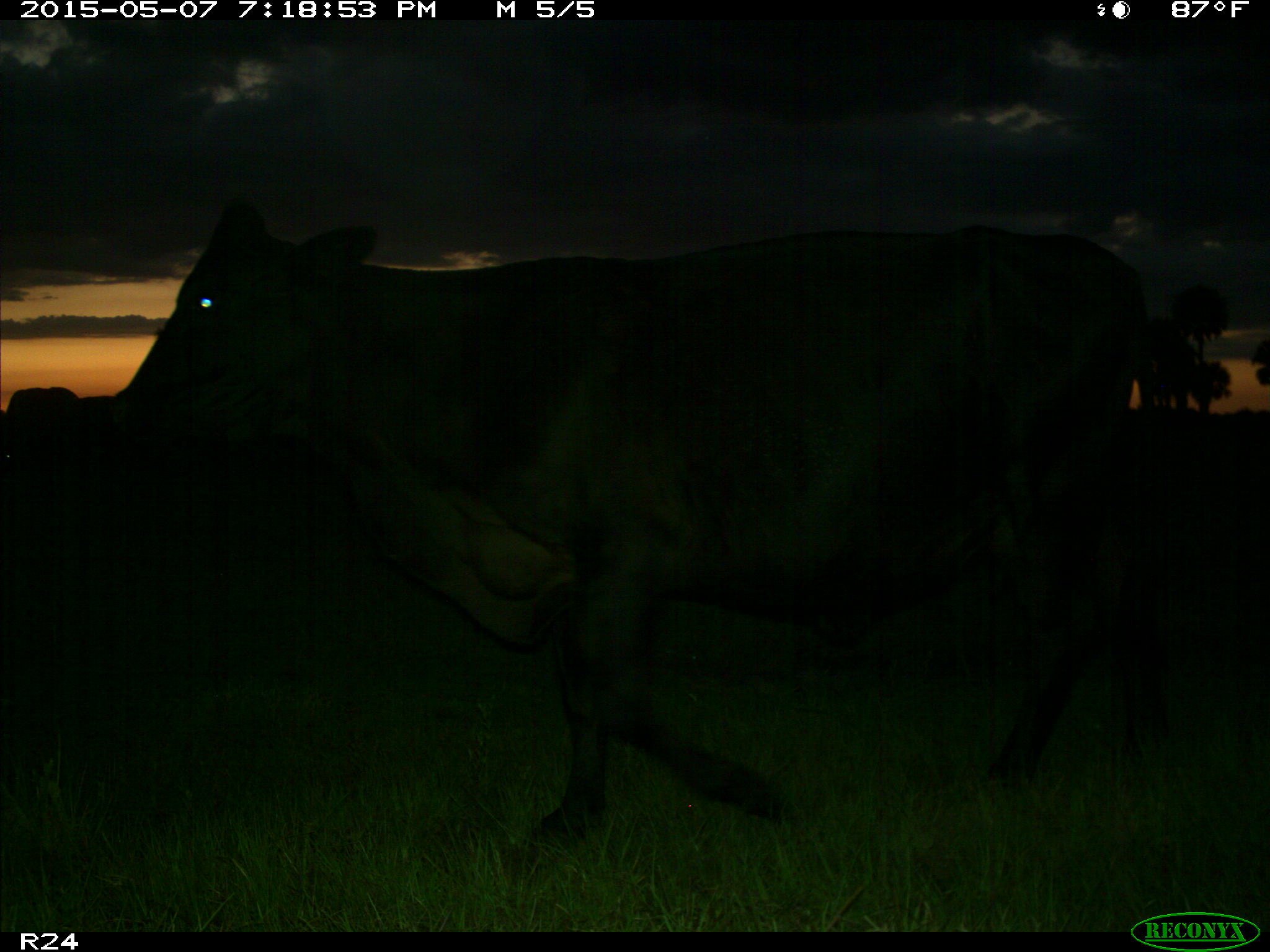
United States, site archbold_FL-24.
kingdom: Animalia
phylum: Chordata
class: Mammalia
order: Artiodactyla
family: Bovidae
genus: Bos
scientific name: Bos taurus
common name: domestic cow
Bos taurus (domestic cow).